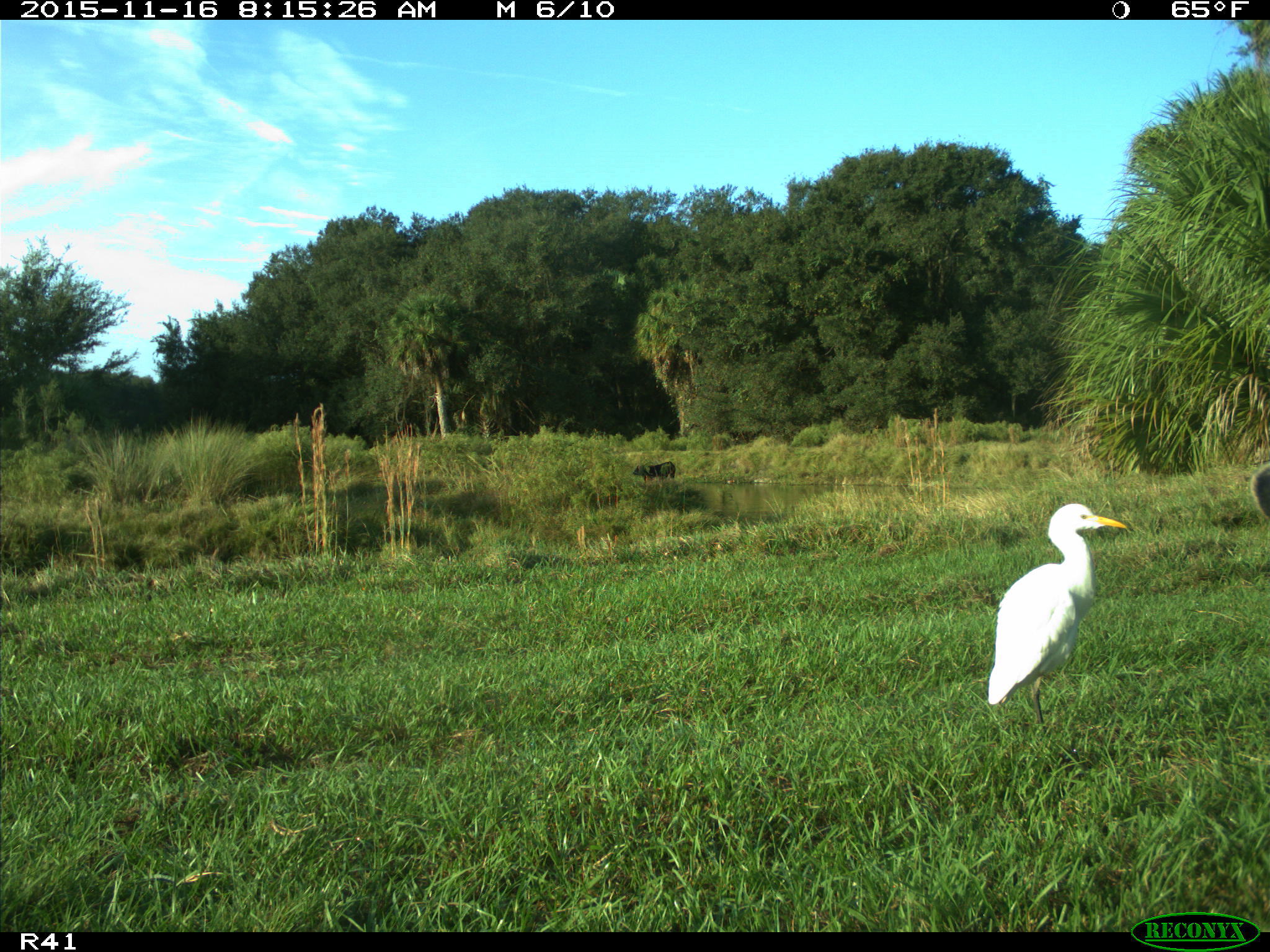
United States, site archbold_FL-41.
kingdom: Animalia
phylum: Chordata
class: Mammalia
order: Artiodactyla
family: Bovidae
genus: Bos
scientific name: Bos taurus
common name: domestic cow